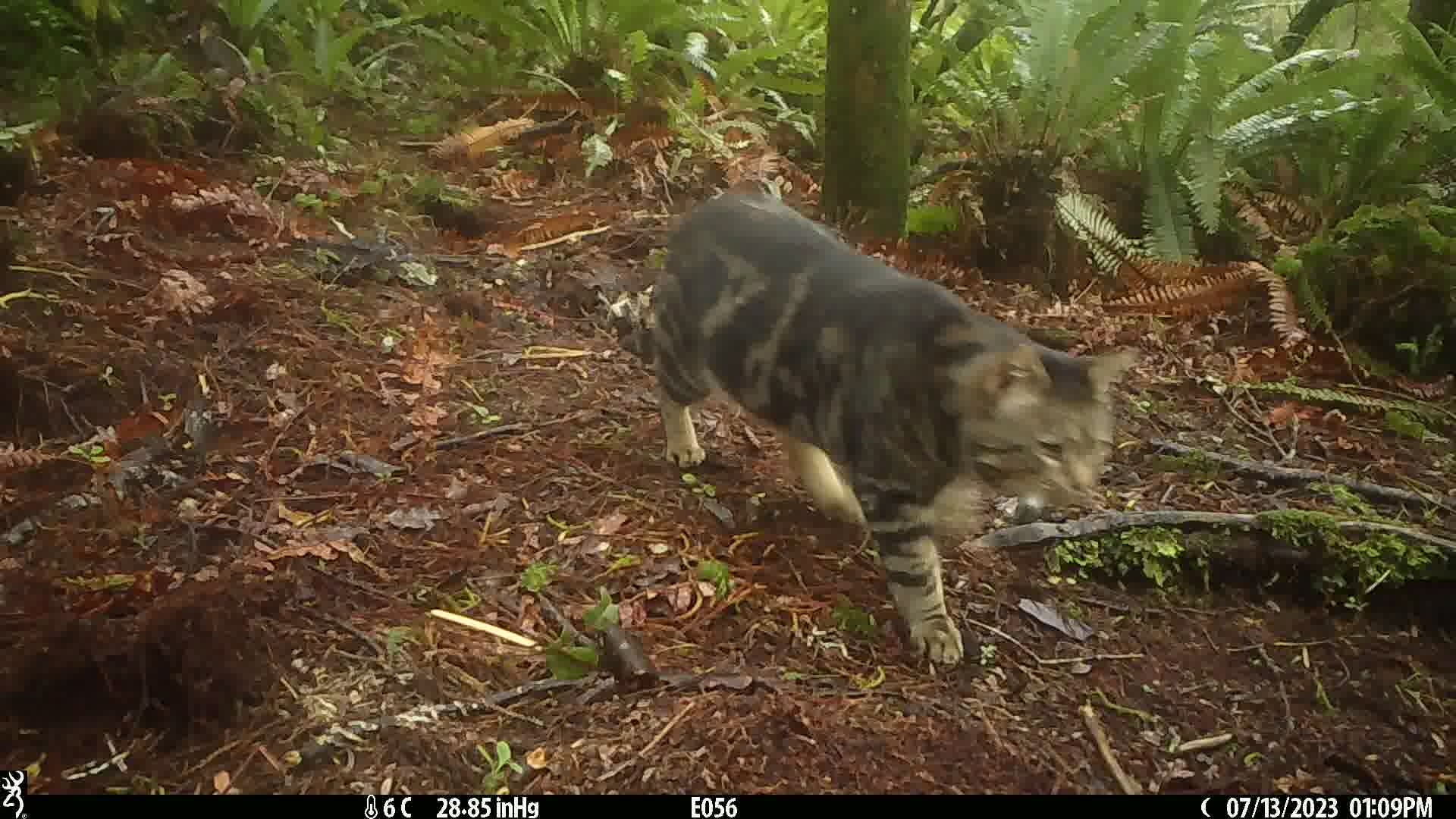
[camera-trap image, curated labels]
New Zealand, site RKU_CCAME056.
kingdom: Animalia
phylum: Chordata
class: Mammalia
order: Carnivora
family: Felidae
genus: Felis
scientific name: Felis catus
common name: domestic cat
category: cat